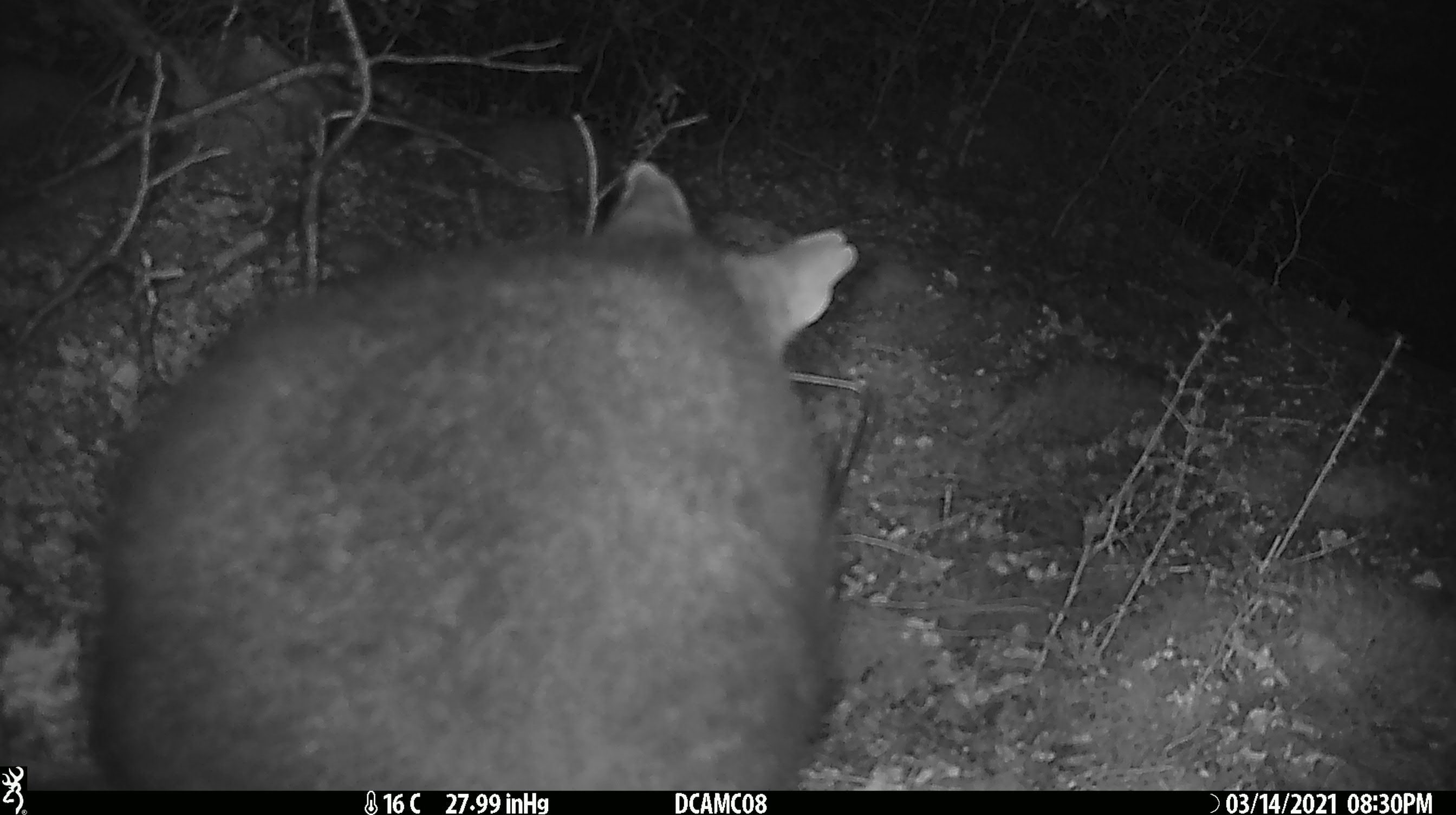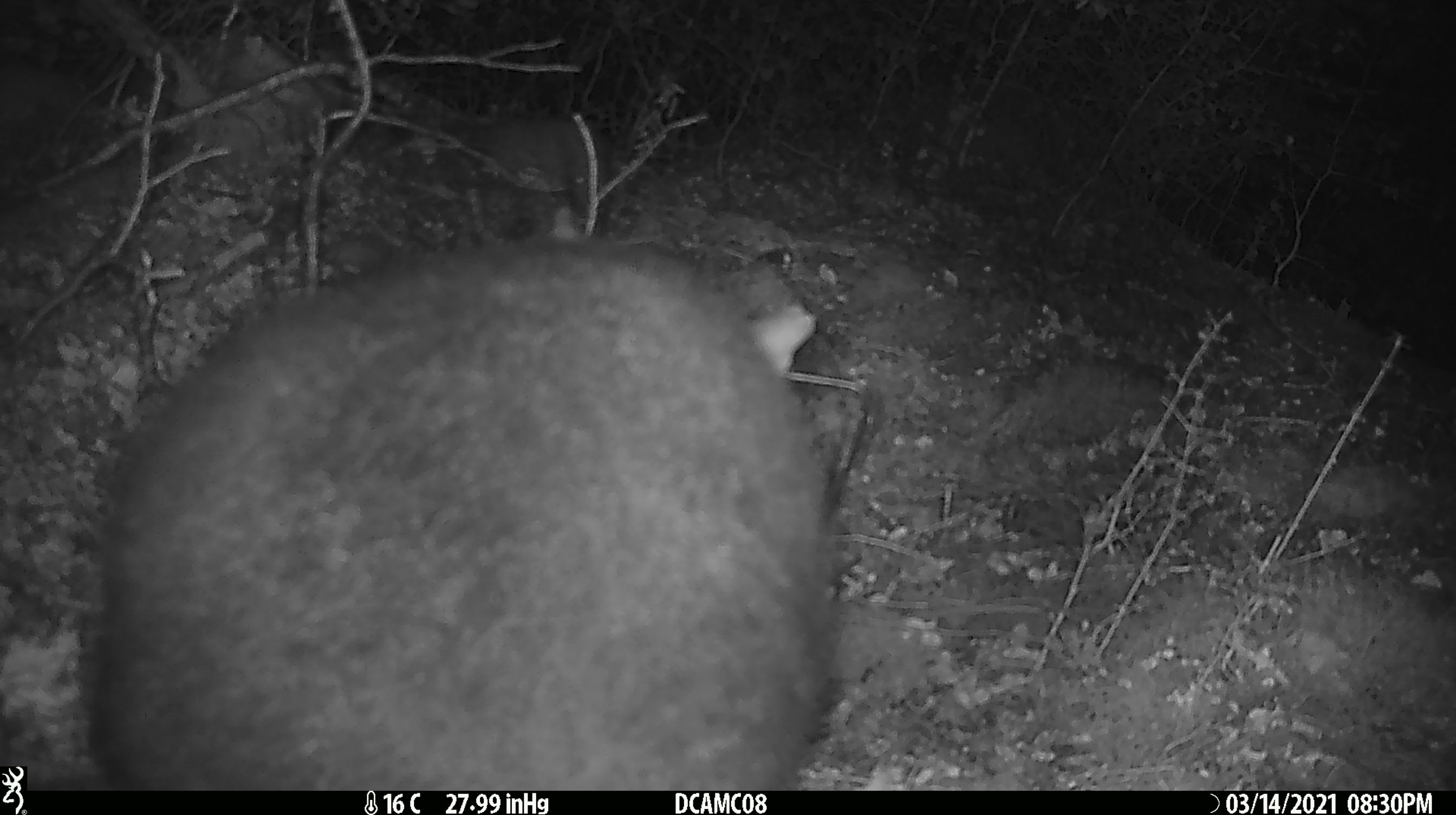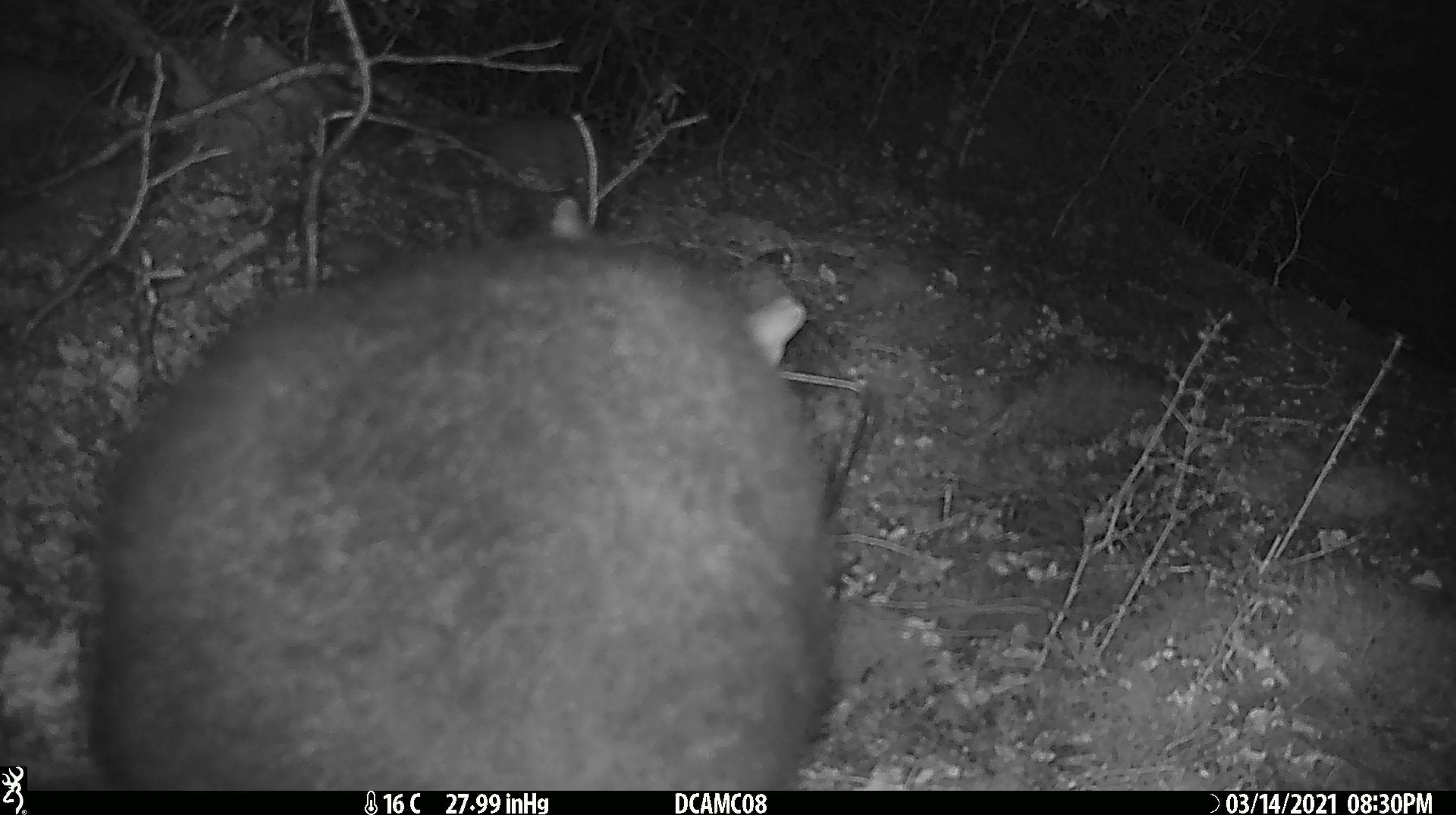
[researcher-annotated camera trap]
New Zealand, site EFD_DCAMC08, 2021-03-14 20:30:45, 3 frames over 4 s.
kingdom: Animalia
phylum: Chordata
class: Mammalia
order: Diprotodontia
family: Phalangeridae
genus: Trichosurus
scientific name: Trichosurus vulpecula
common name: common brushtail possum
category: possum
Possum (common brushtail possum) (Trichosurus vulpecula).